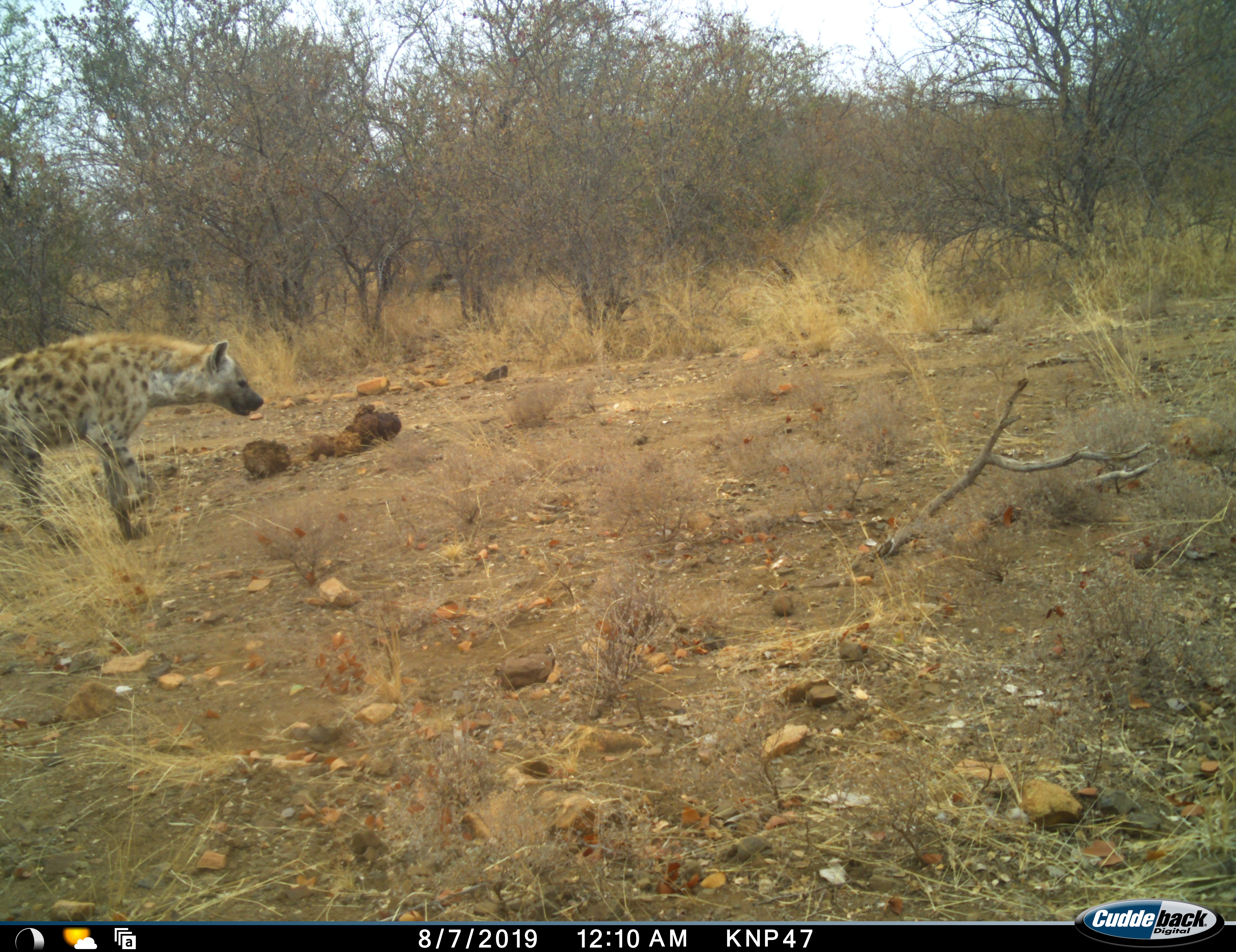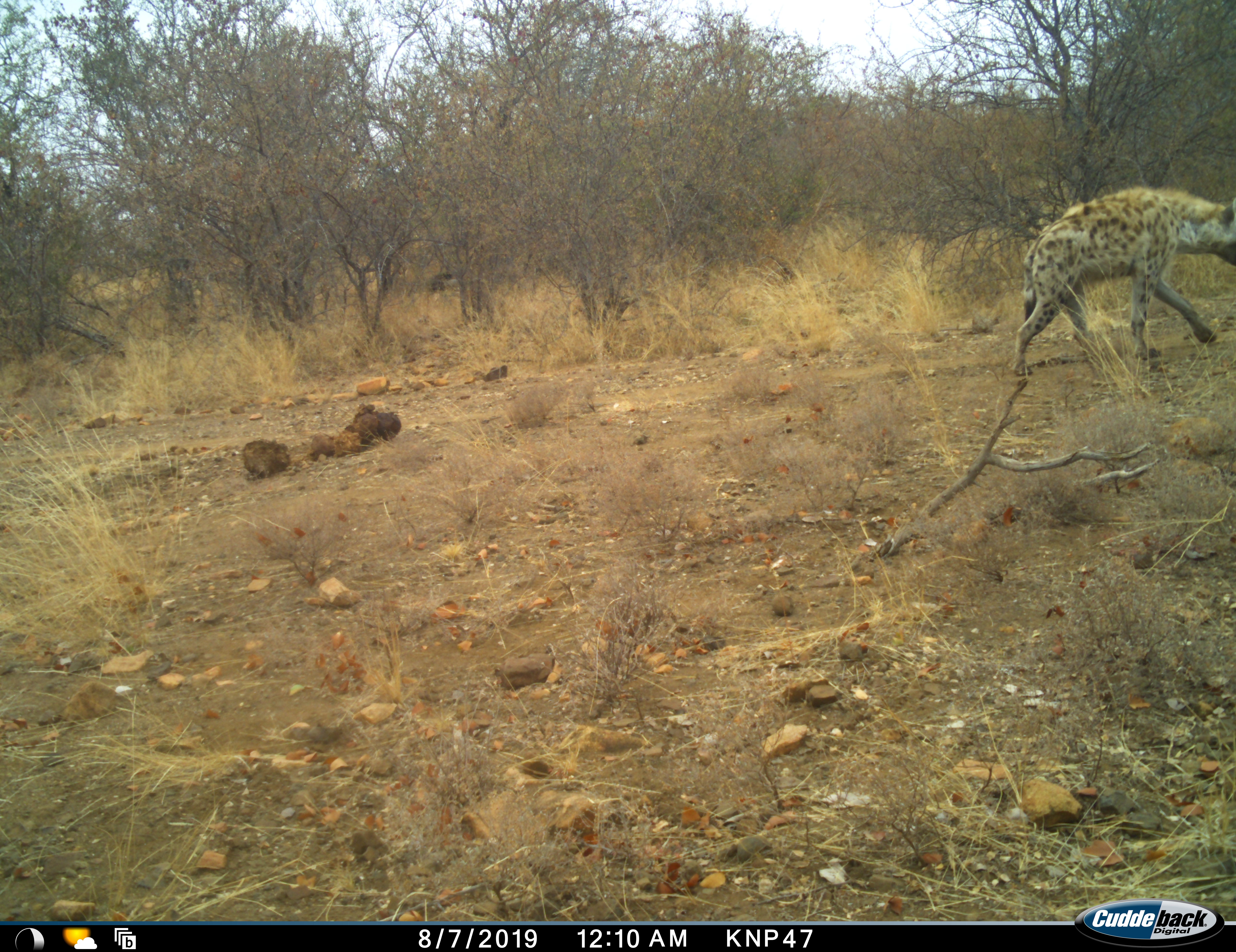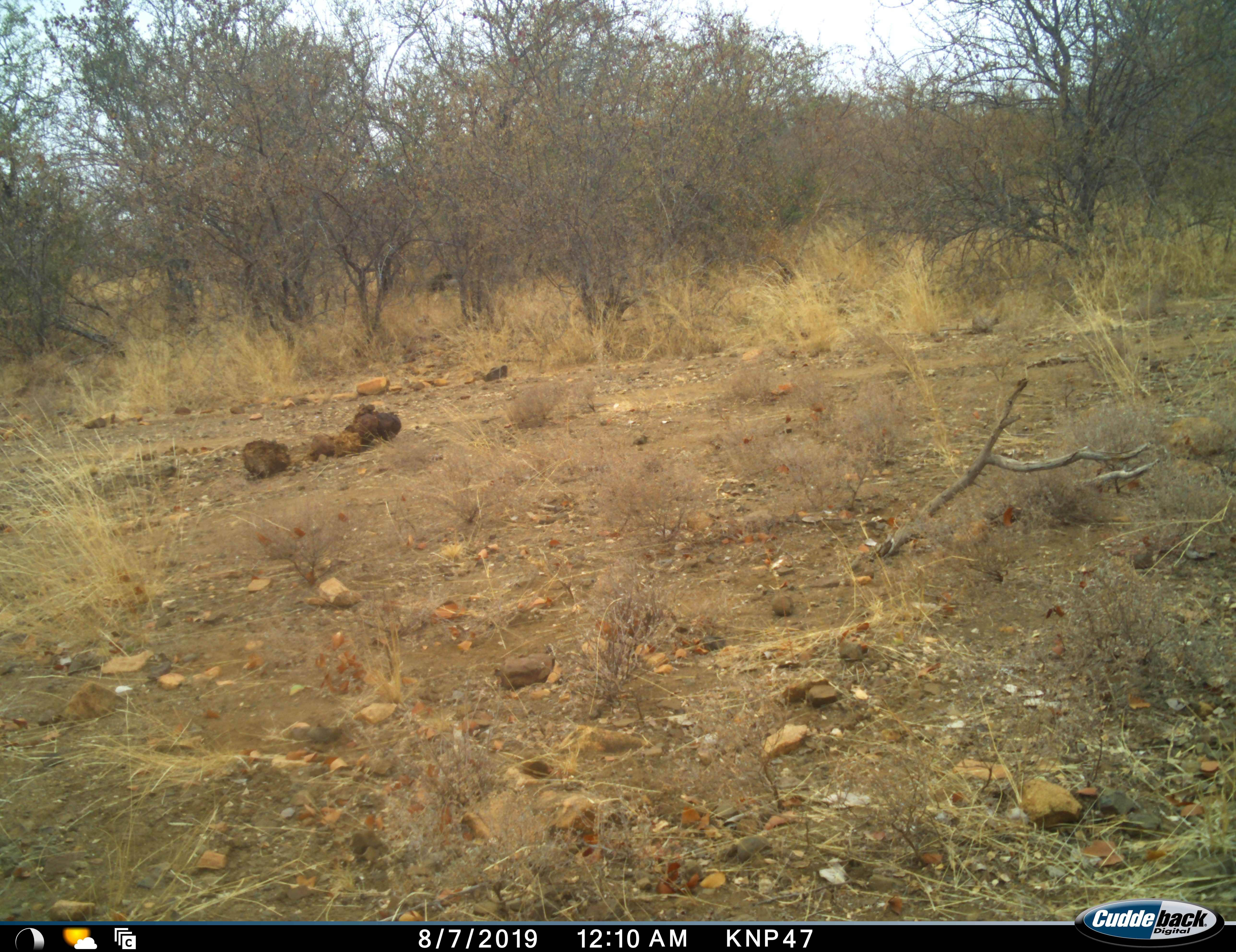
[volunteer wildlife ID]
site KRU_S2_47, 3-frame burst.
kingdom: Animalia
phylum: Chordata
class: Mammalia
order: Carnivora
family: Hyaenidae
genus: Crocuta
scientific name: Crocuta crocuta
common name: spotted hyena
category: hyenaspotted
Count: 1.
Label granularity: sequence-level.